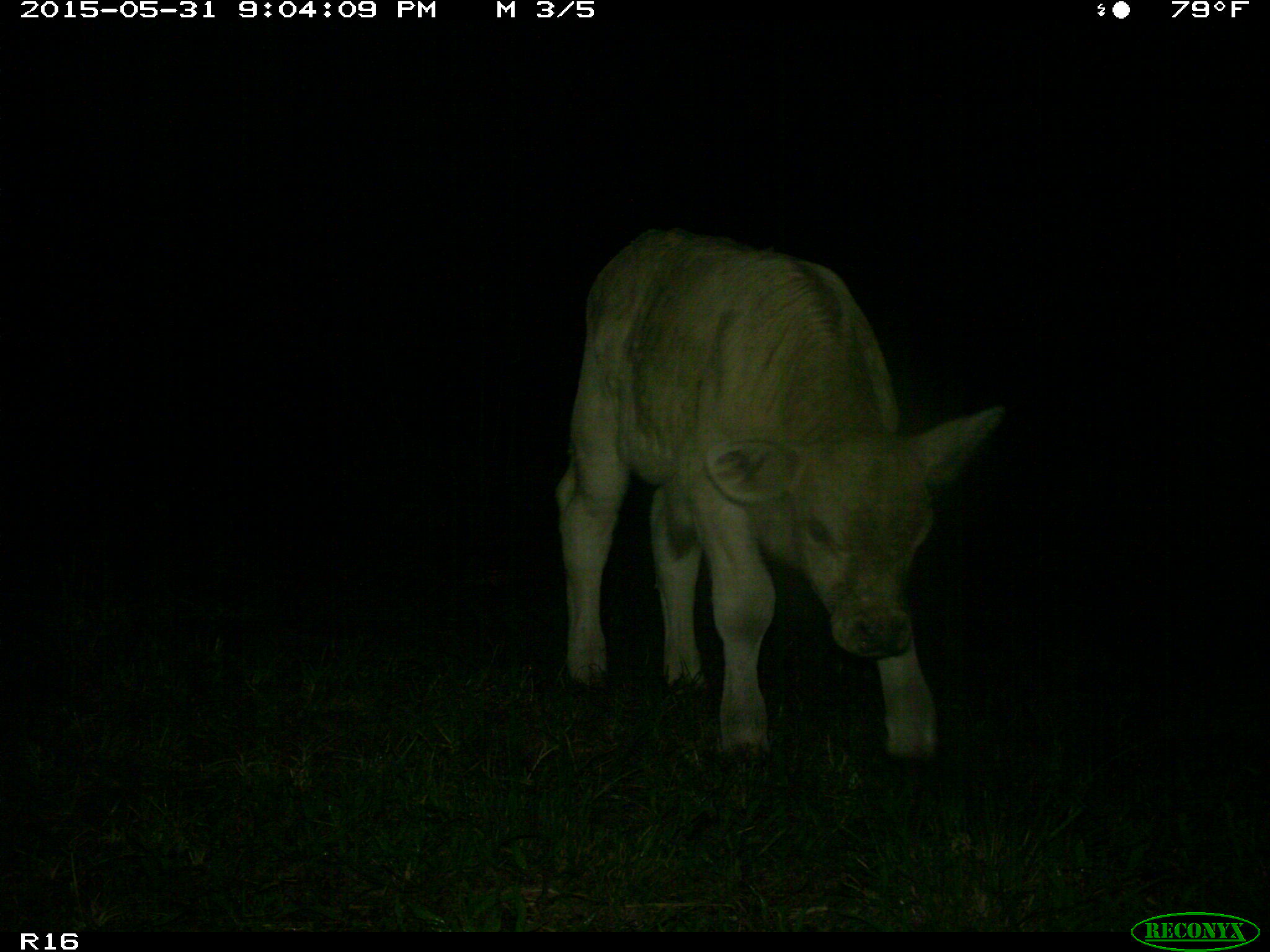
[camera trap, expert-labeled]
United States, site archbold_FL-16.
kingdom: Animalia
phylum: Chordata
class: Mammalia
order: Artiodactyla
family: Bovidae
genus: Bos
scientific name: Bos taurus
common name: domestic cow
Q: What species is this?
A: Bos taurus (domestic cow).